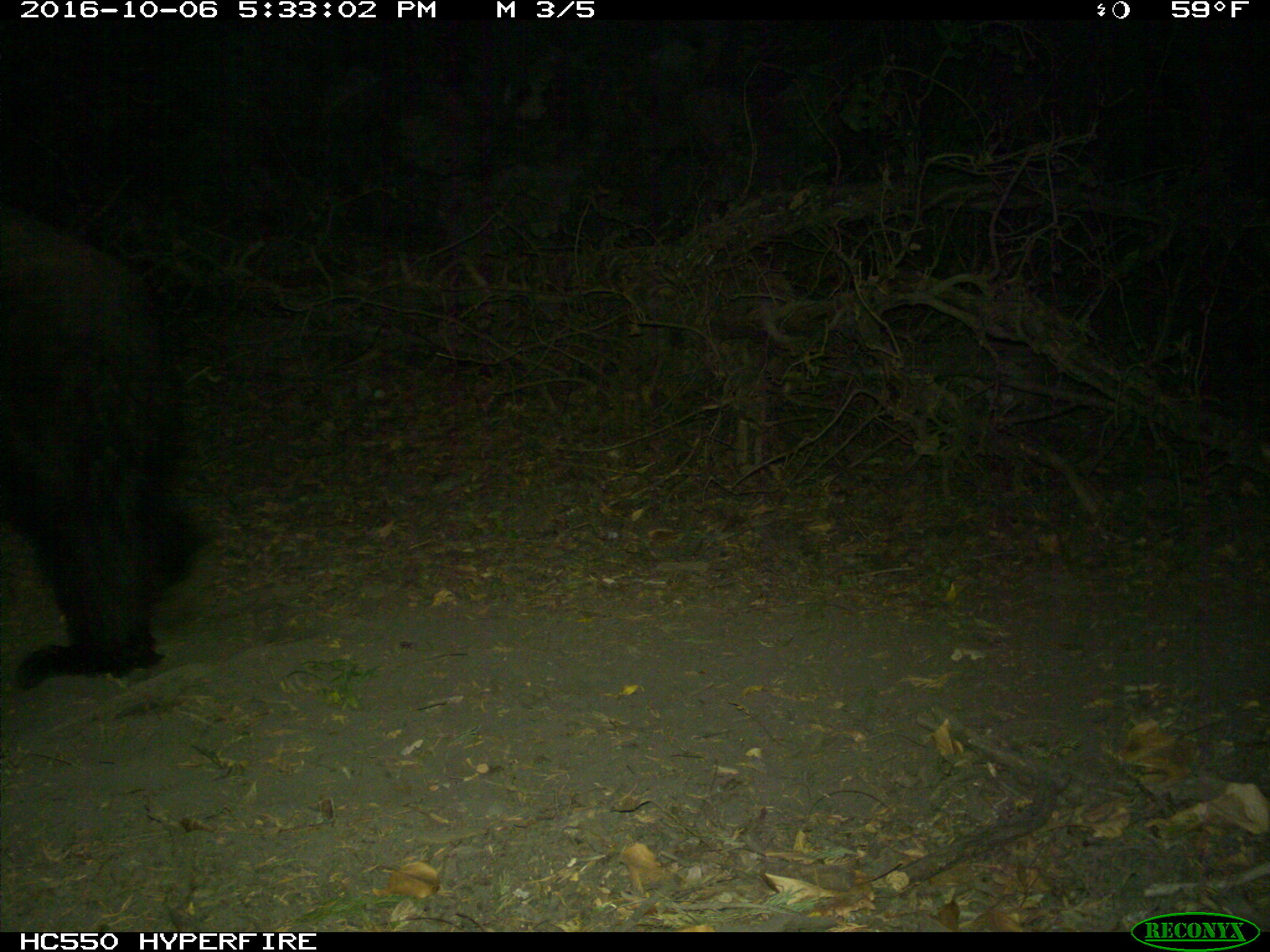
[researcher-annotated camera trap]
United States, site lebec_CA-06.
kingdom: Animalia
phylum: Chordata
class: Mammalia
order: Carnivora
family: Ursidae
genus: Ursus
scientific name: Ursus americanus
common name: american black bear